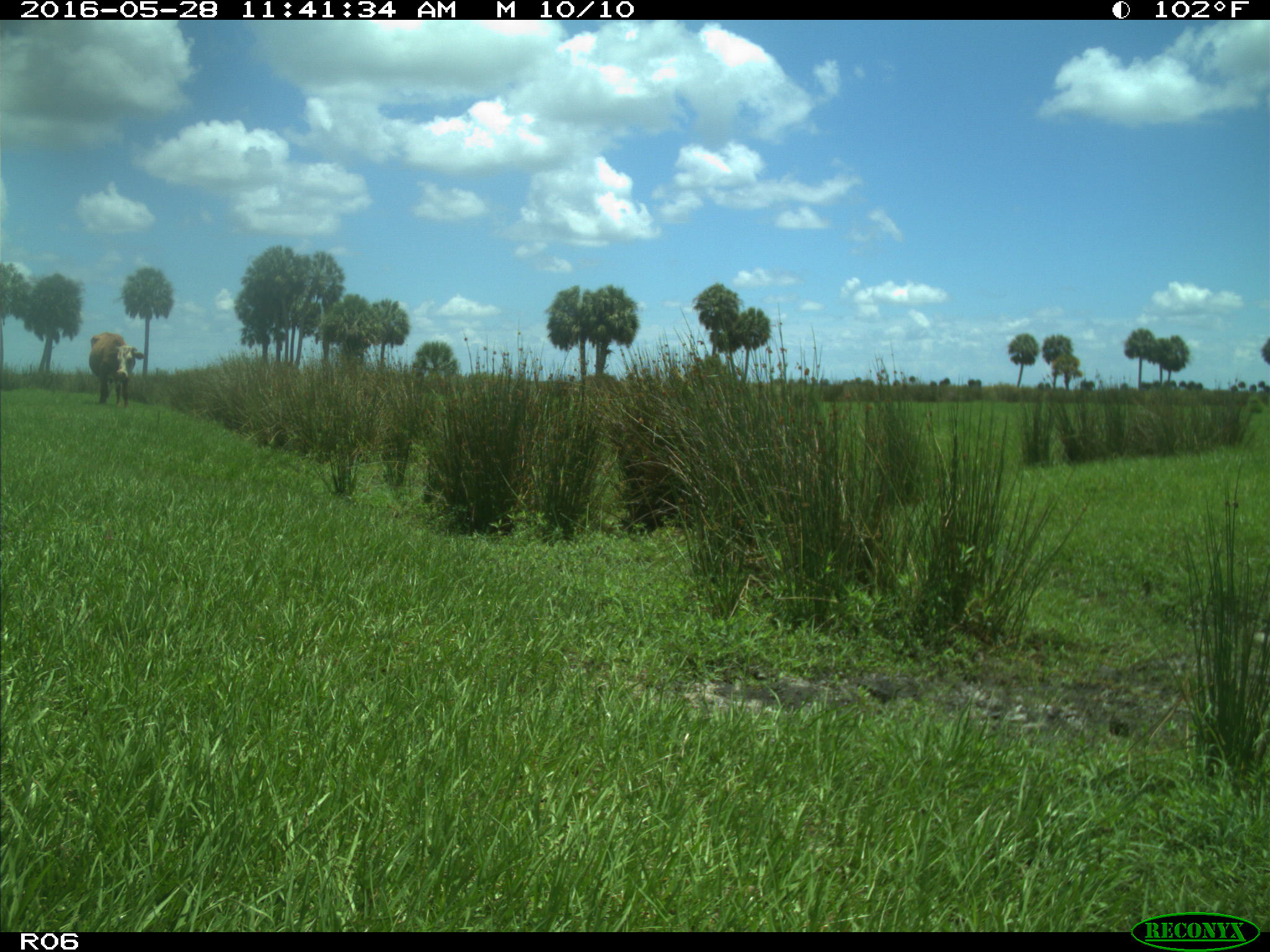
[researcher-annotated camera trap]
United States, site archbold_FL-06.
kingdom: Animalia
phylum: Chordata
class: Mammalia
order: Artiodactyla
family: Bovidae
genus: Bos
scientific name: Bos taurus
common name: domestic cow